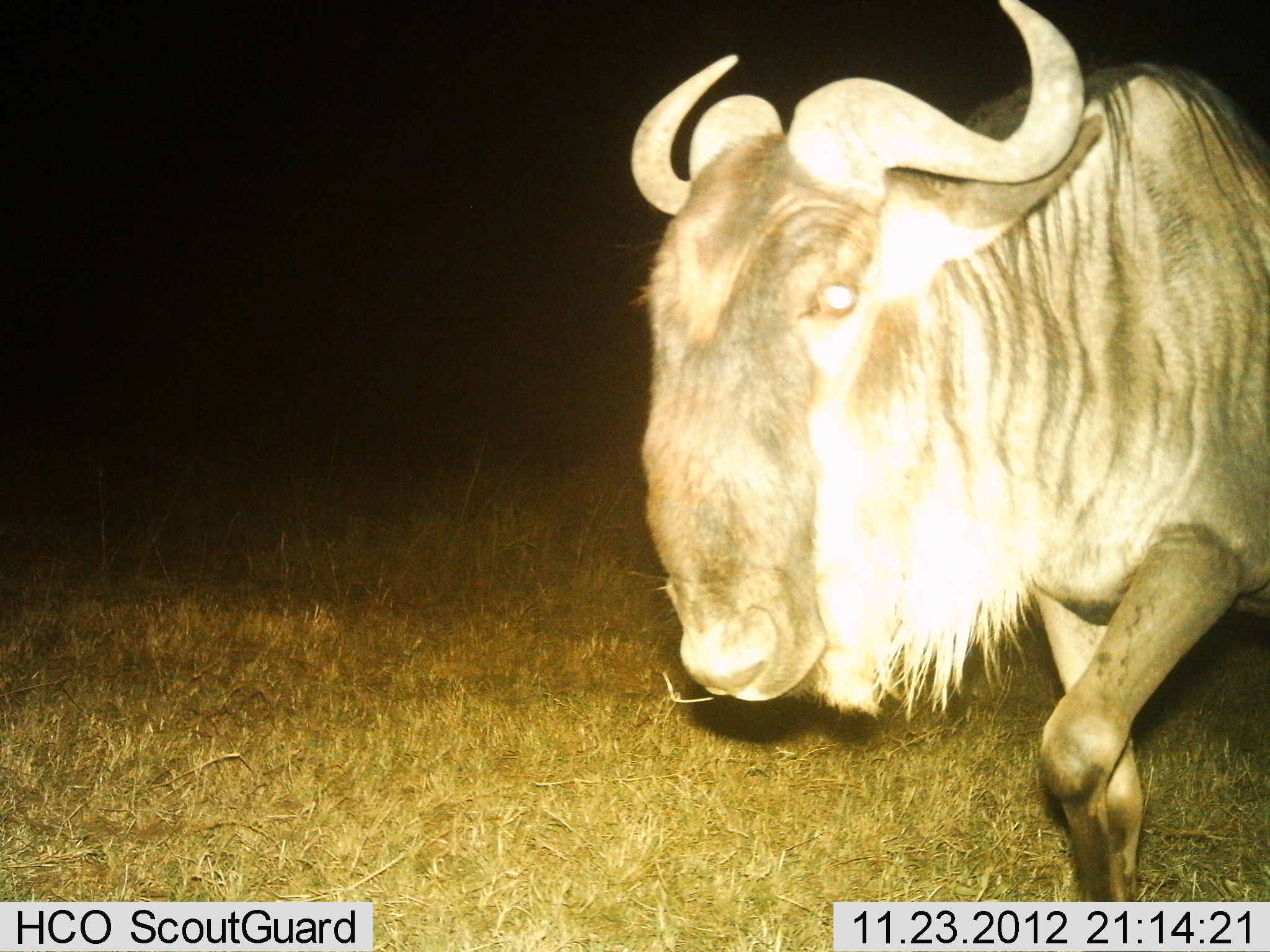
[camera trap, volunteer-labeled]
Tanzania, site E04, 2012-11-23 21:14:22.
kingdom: Animalia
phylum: Chordata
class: Mammalia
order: Artiodactyla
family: Bovidae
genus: Connochaetes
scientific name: Connochaetes taurinus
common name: blue wildebeest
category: wildebeest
Wildebeest (blue wildebeest) (Connochaetes taurinus), count 1. Behavior (volunteer vote fractions): standing 19%, resting 0%, moving 85%, interacting 0%. Young present (vote fraction): 0%. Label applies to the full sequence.